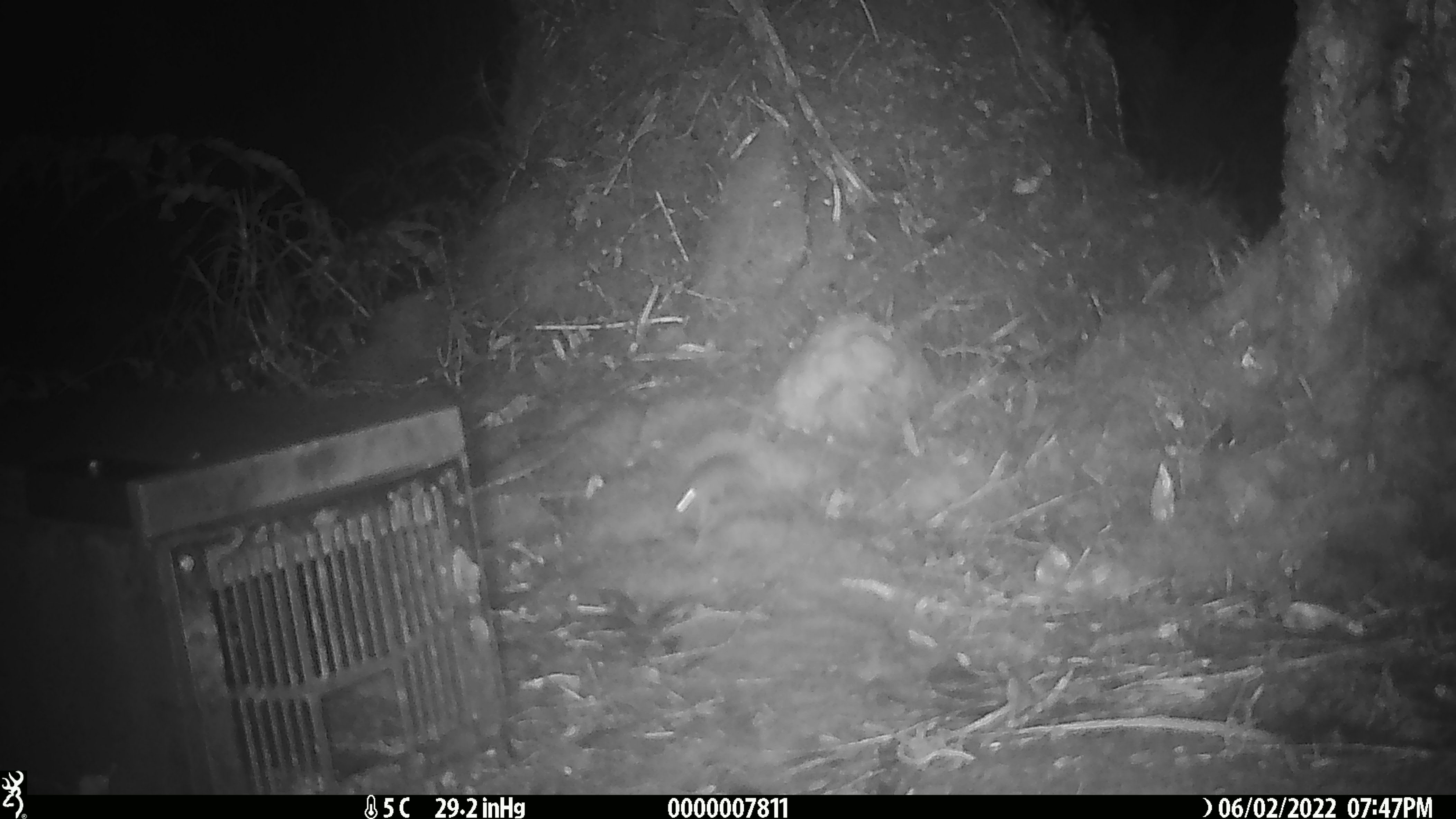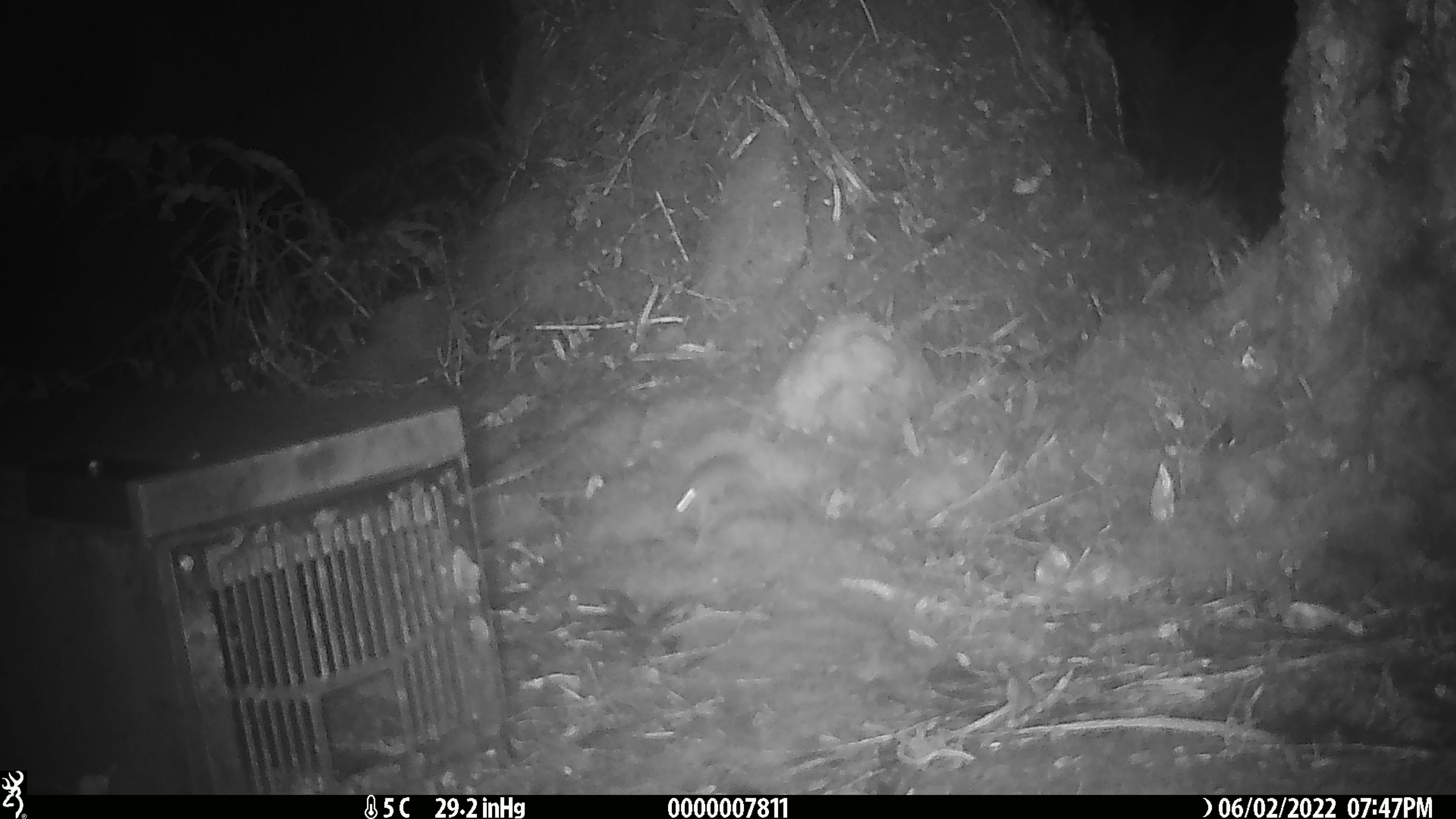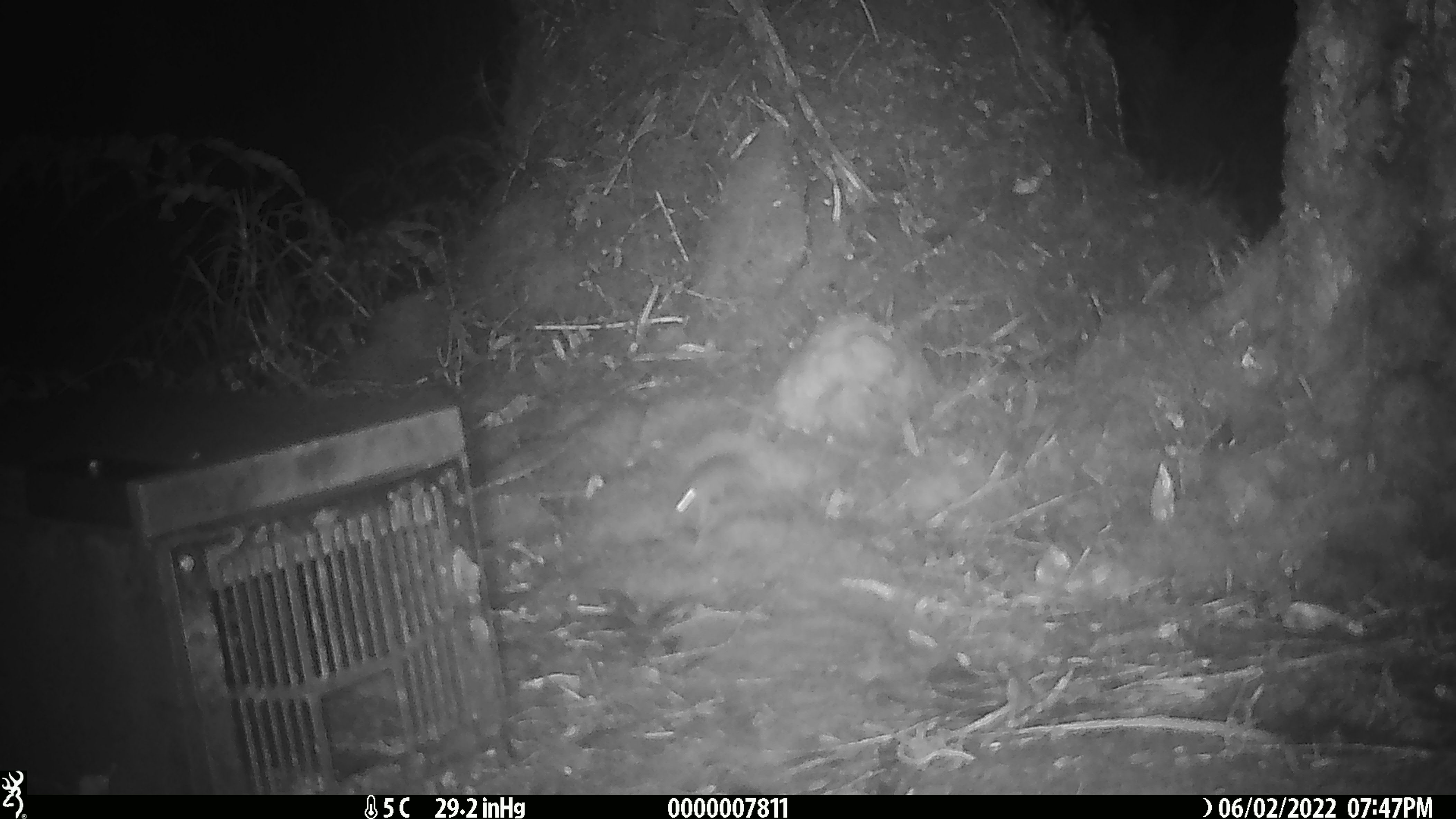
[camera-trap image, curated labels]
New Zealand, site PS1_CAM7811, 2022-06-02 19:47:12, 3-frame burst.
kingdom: Animalia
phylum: Chordata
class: Mammalia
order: Rodentia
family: Muridae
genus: Mus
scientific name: Mus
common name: mouse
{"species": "mouse (Mus)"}